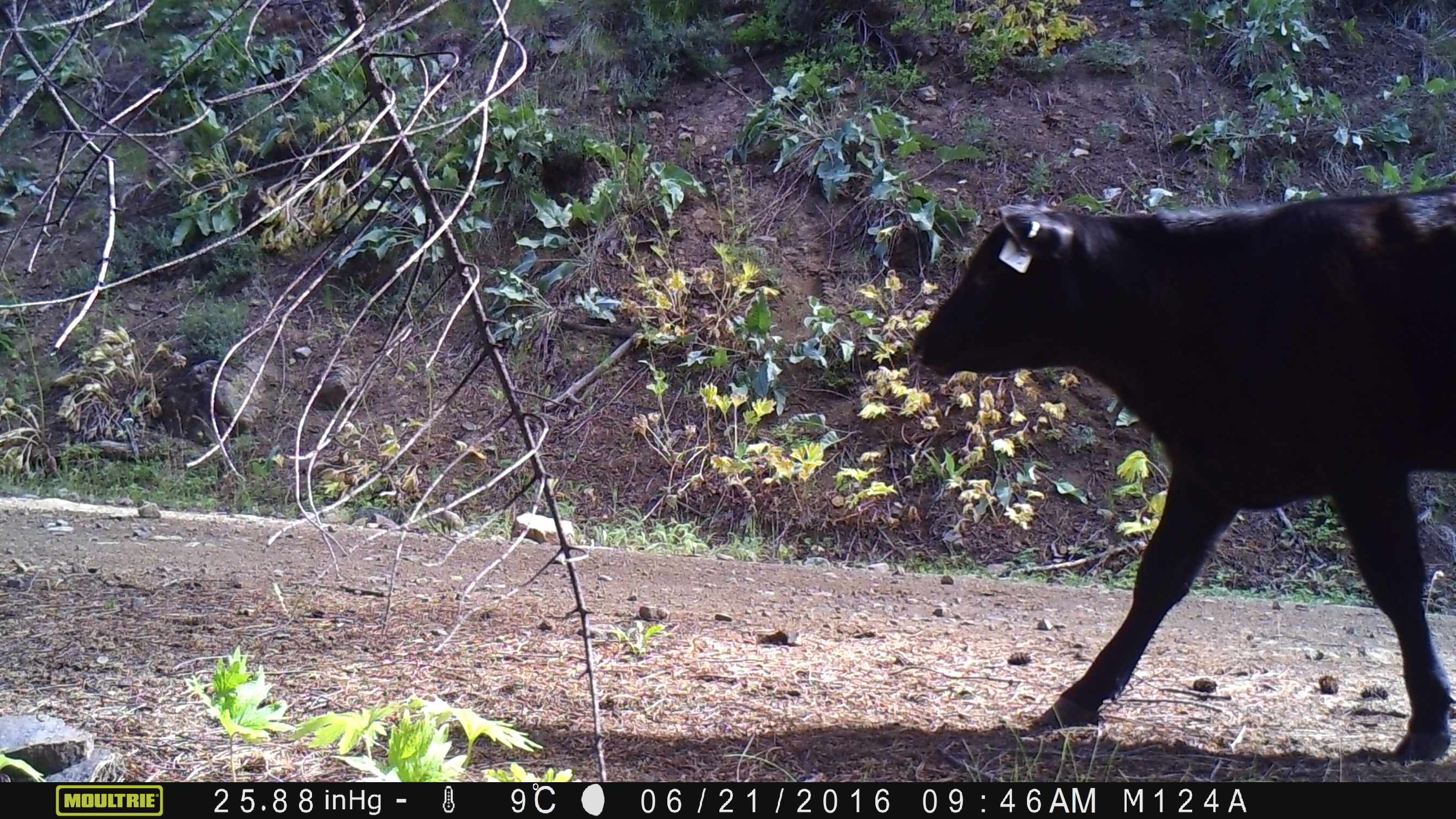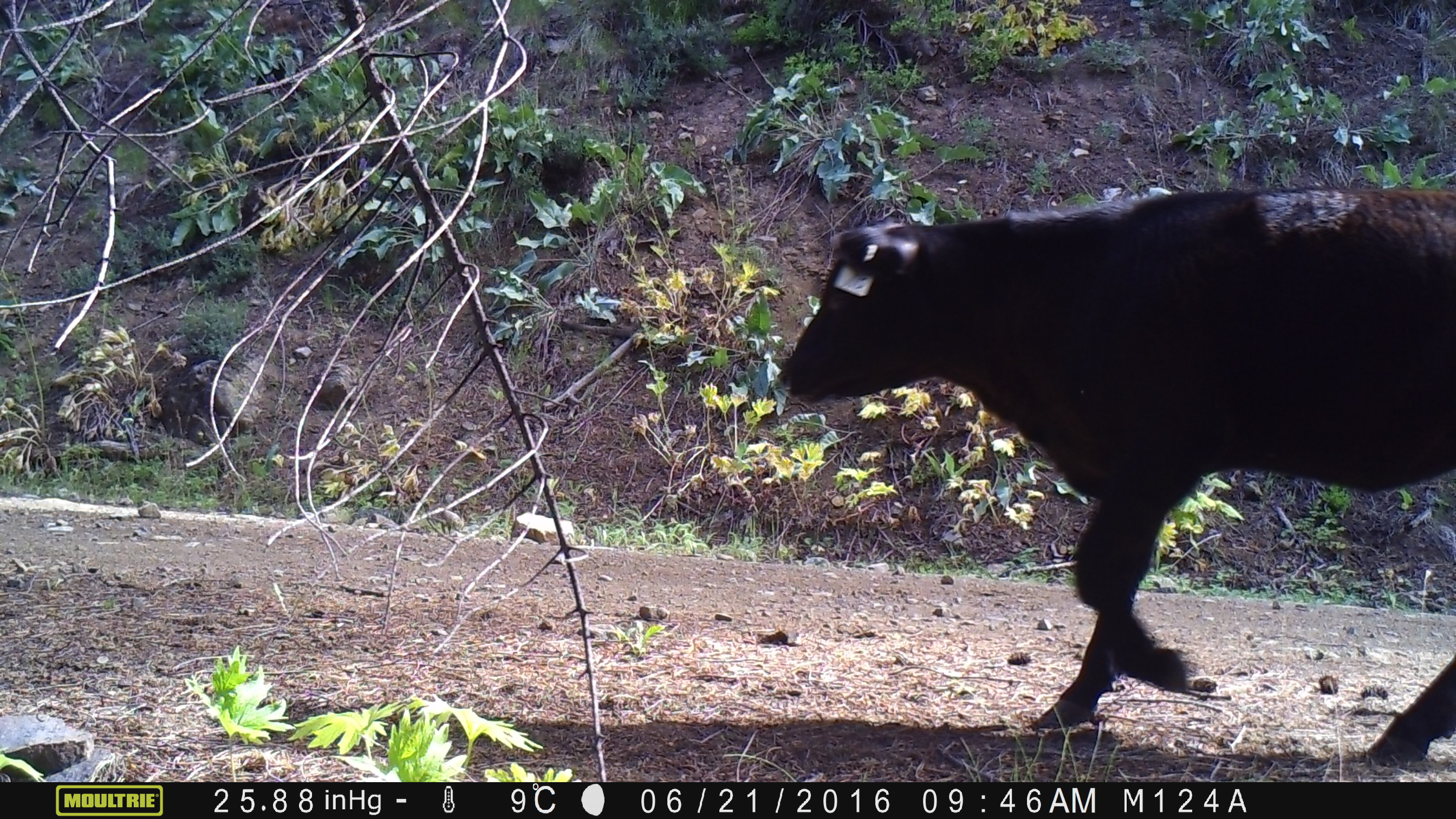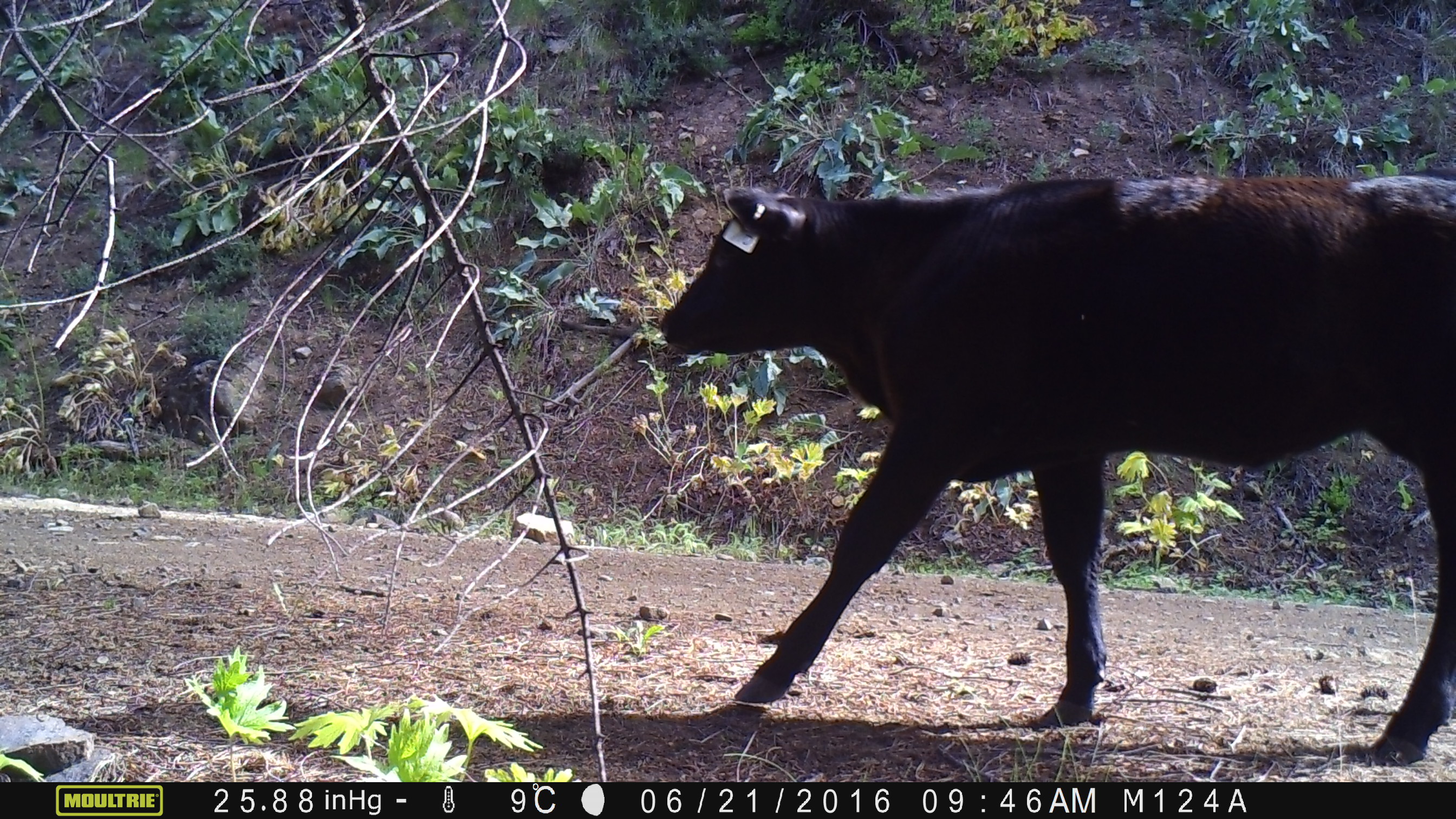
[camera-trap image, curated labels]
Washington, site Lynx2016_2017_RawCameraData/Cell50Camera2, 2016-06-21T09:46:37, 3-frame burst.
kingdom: Animalia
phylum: Chordata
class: Mammalia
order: Artiodactyla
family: Bovidae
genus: Bos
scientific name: Bos taurus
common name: domestic cattle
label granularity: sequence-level